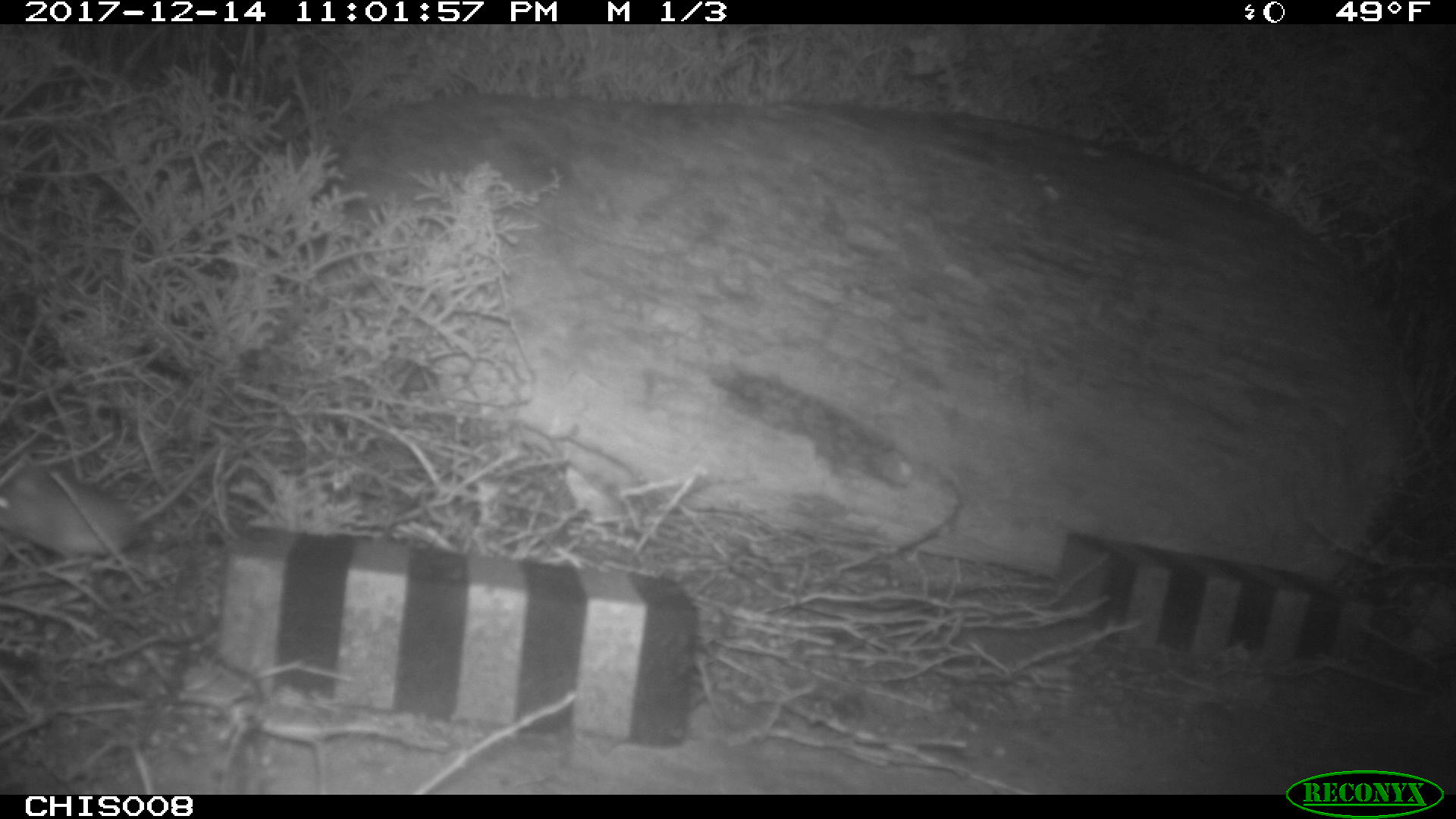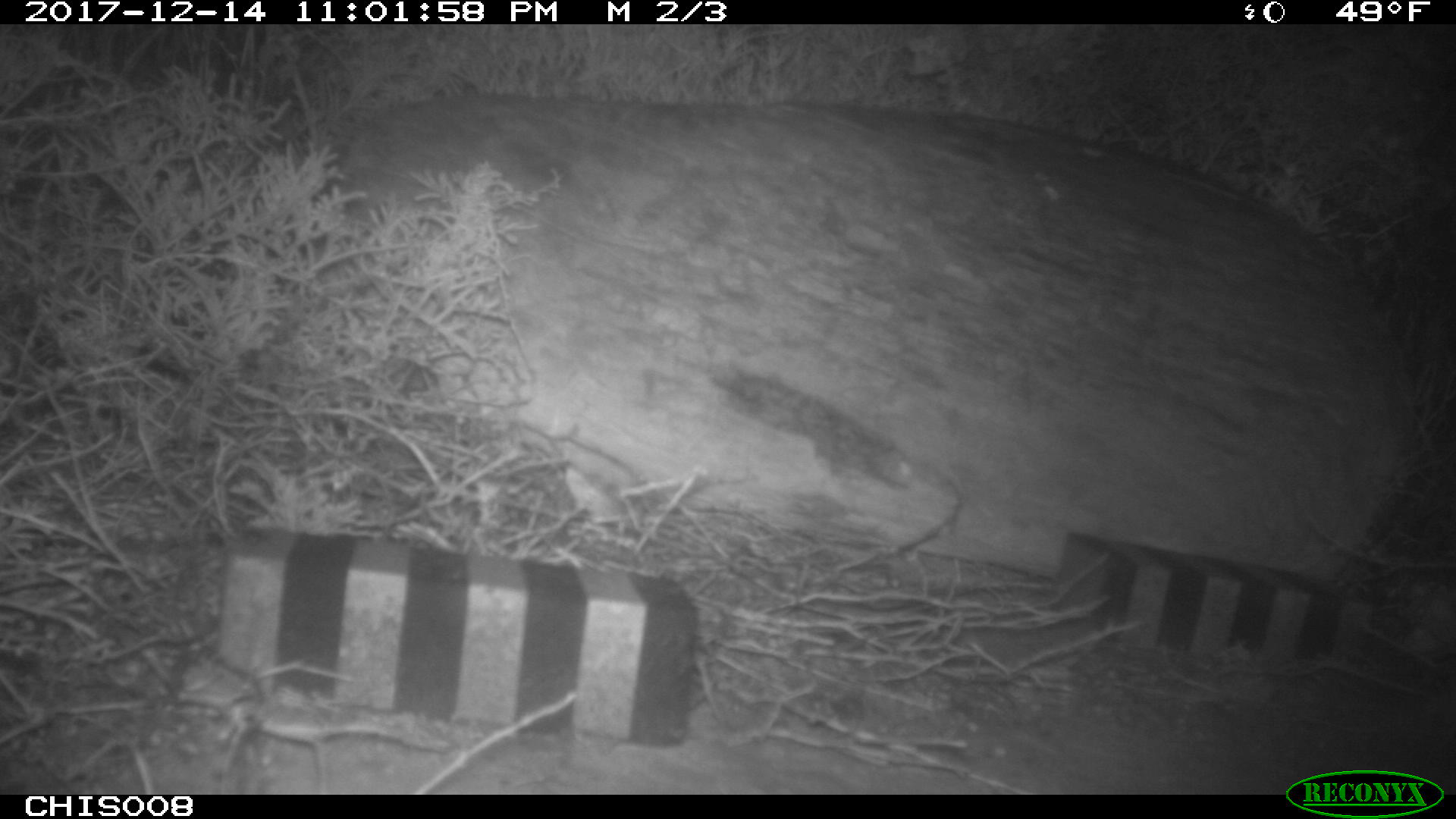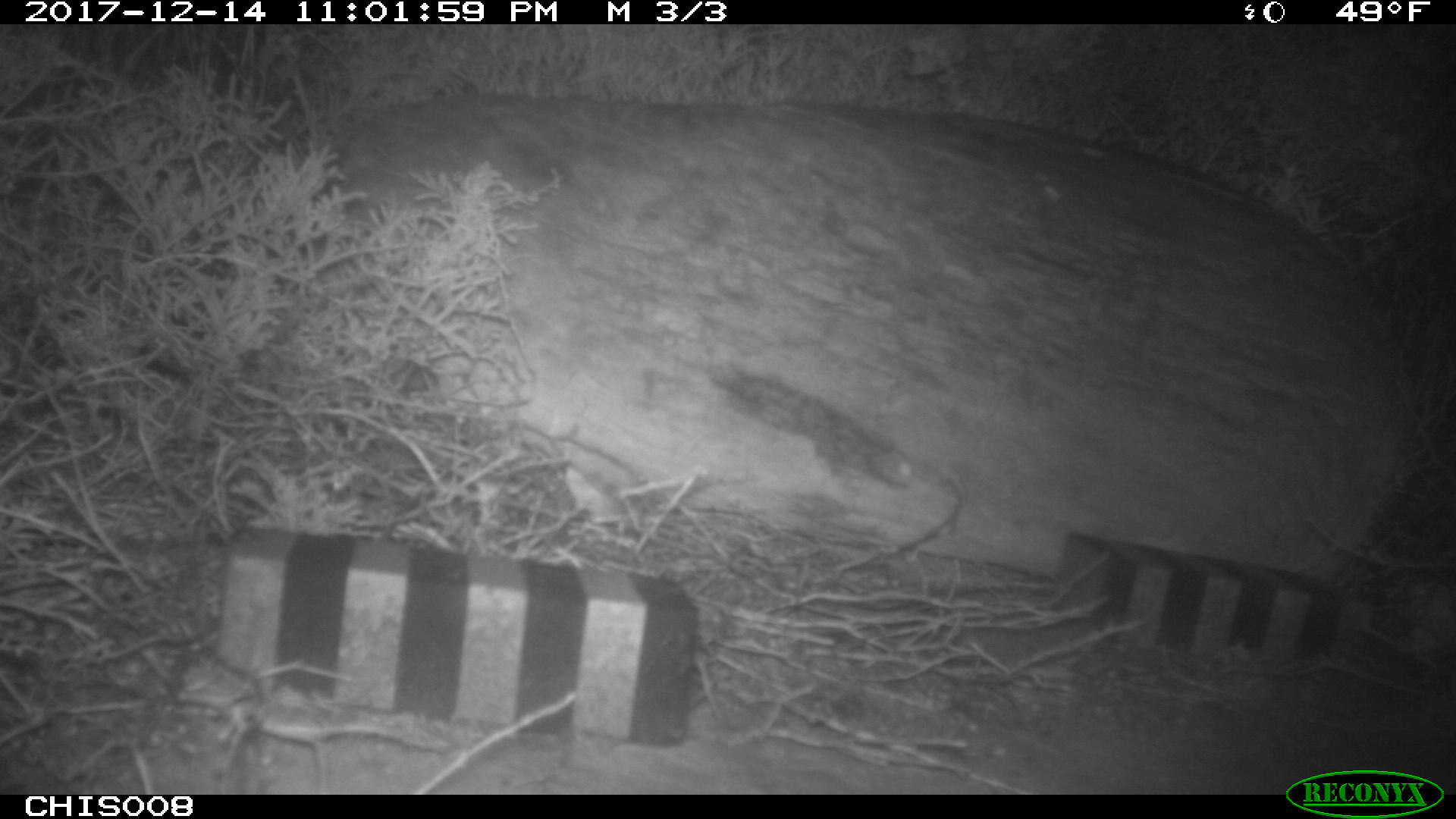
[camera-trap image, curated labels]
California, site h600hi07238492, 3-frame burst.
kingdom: Animalia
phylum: Chordata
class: Mammalia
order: Rodentia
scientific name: Rodentia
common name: rodent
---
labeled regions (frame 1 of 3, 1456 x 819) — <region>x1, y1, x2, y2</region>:
rodent: <region>0, 444, 219, 569</region>